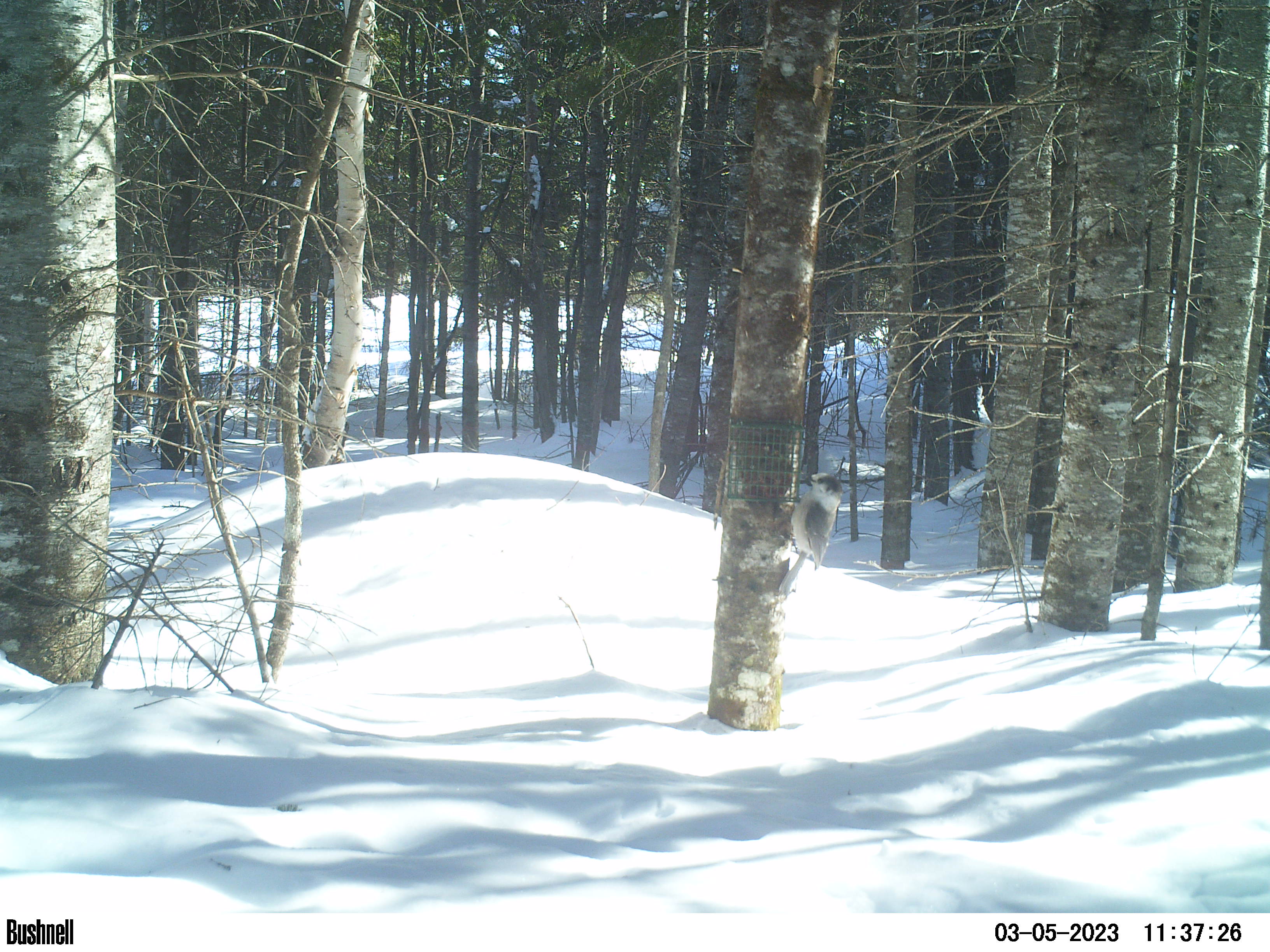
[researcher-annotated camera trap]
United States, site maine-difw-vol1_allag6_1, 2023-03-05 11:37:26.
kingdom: Animalia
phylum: Chordata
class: Aves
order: Passeriformes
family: Corvidae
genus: Perisoreus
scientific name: Perisoreus canadensis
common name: canada jay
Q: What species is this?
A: Canada jay (Perisoreus canadensis).